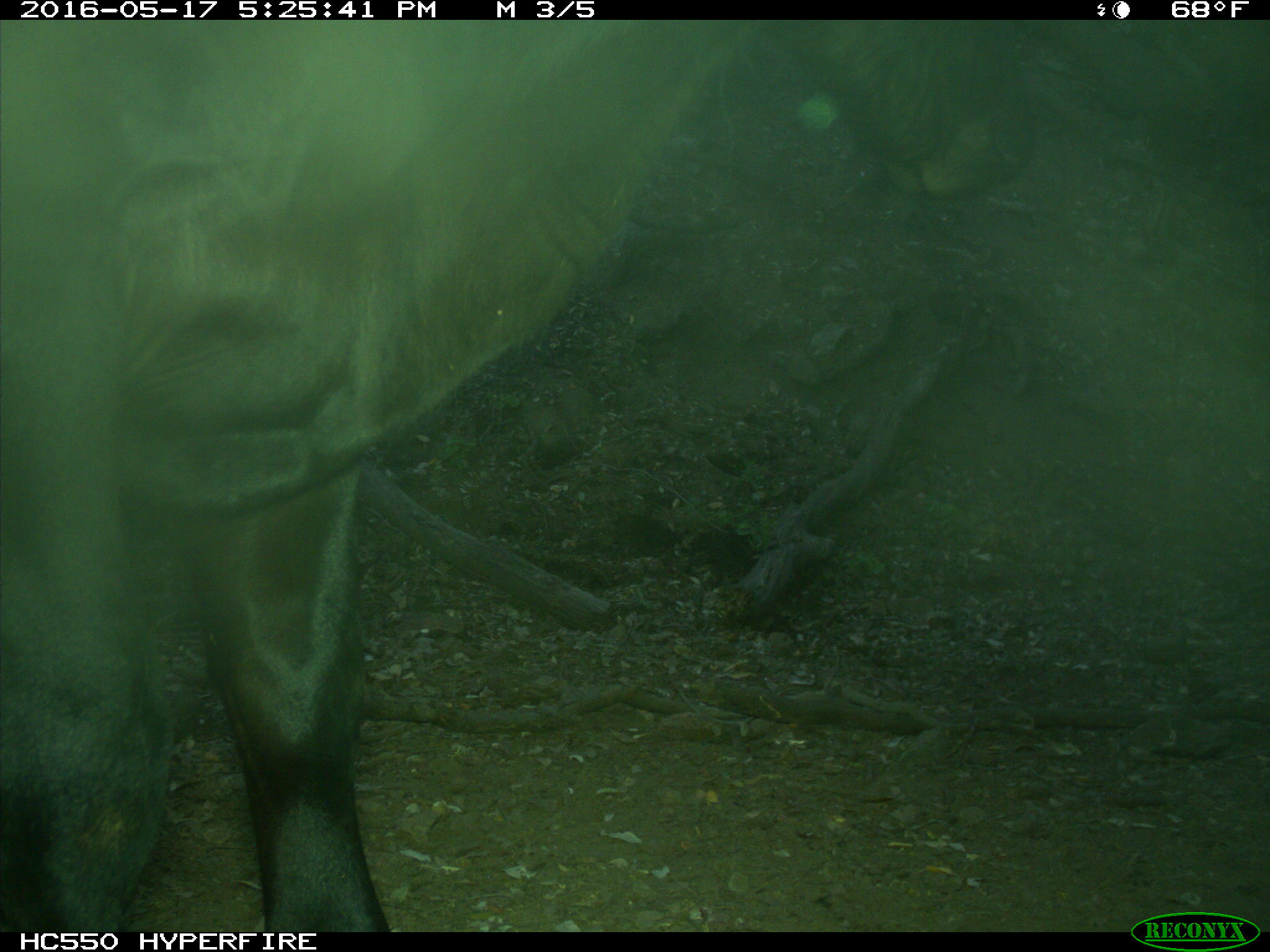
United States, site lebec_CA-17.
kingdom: Animalia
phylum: Chordata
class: Mammalia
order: Artiodactyla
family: Bovidae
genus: Bos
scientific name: Bos taurus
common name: domestic cow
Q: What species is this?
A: Bos taurus (domestic cow).